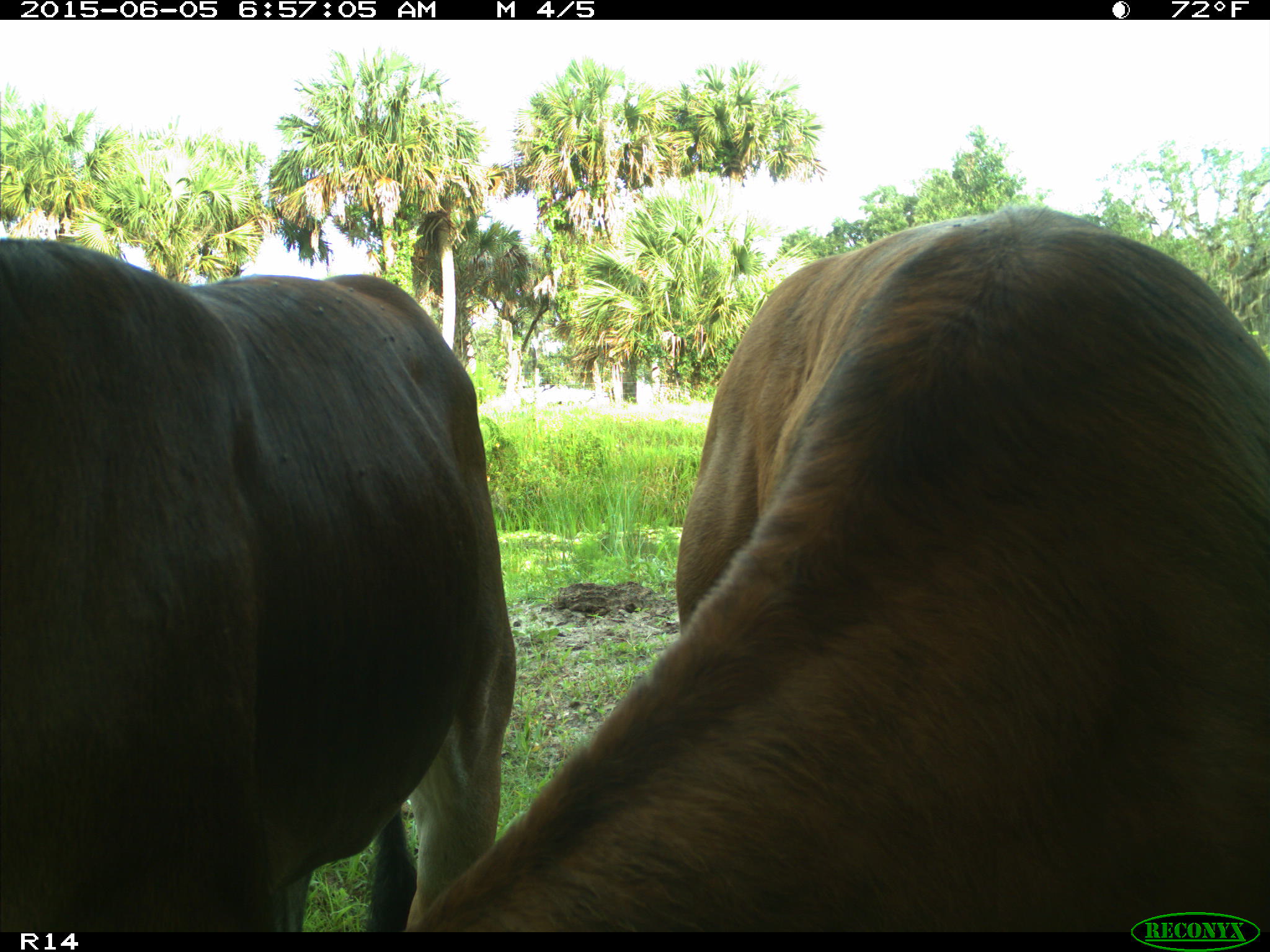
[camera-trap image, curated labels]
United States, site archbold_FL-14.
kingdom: Animalia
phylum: Chordata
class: Mammalia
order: Artiodactyla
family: Bovidae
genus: Bos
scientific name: Bos taurus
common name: domestic cow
Bos taurus (domestic cow).